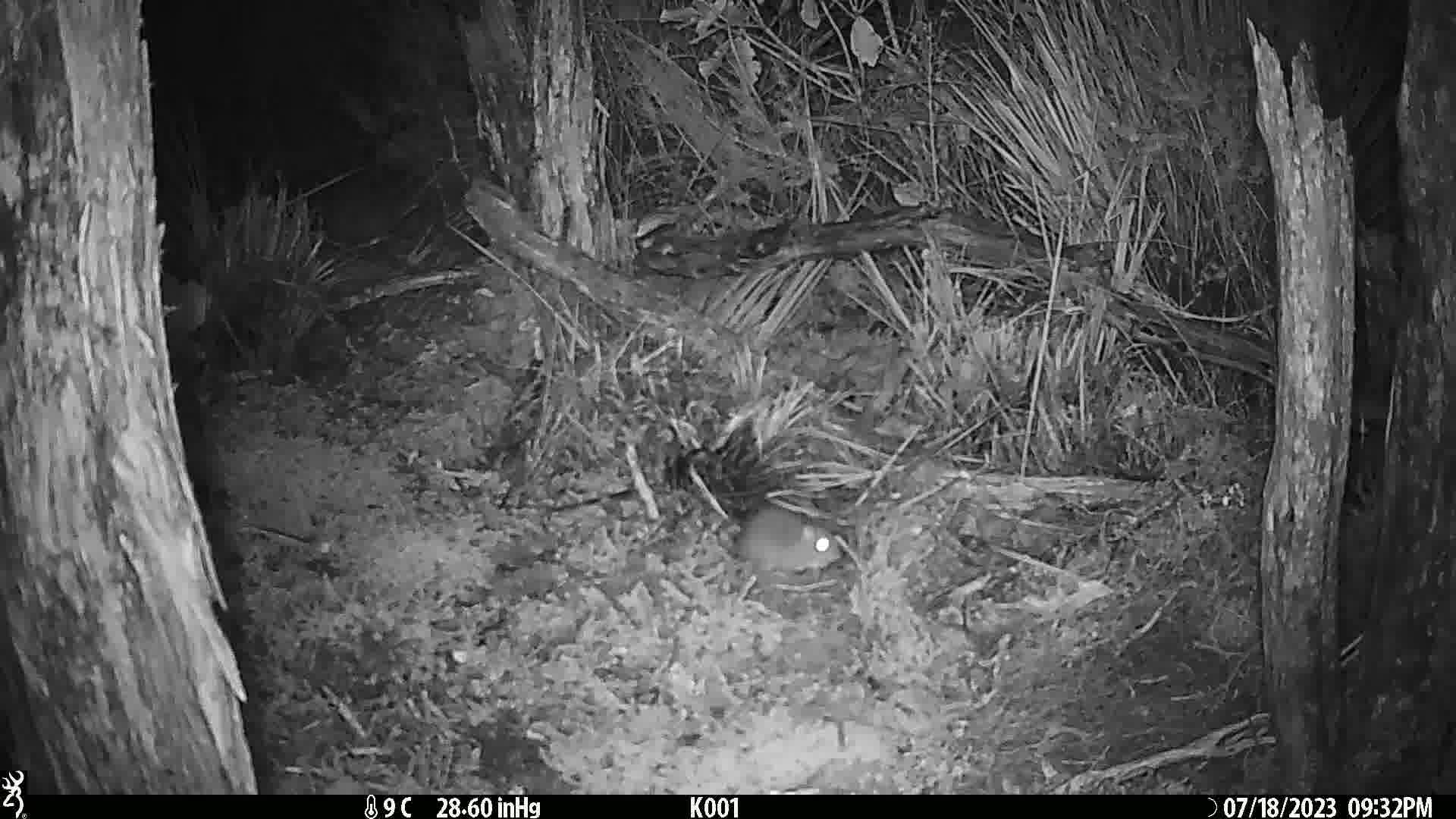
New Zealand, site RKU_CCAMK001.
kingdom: Animalia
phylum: Chordata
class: Mammalia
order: Rodentia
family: Muridae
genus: Rattus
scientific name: Rattus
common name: rat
Rat (Rattus).